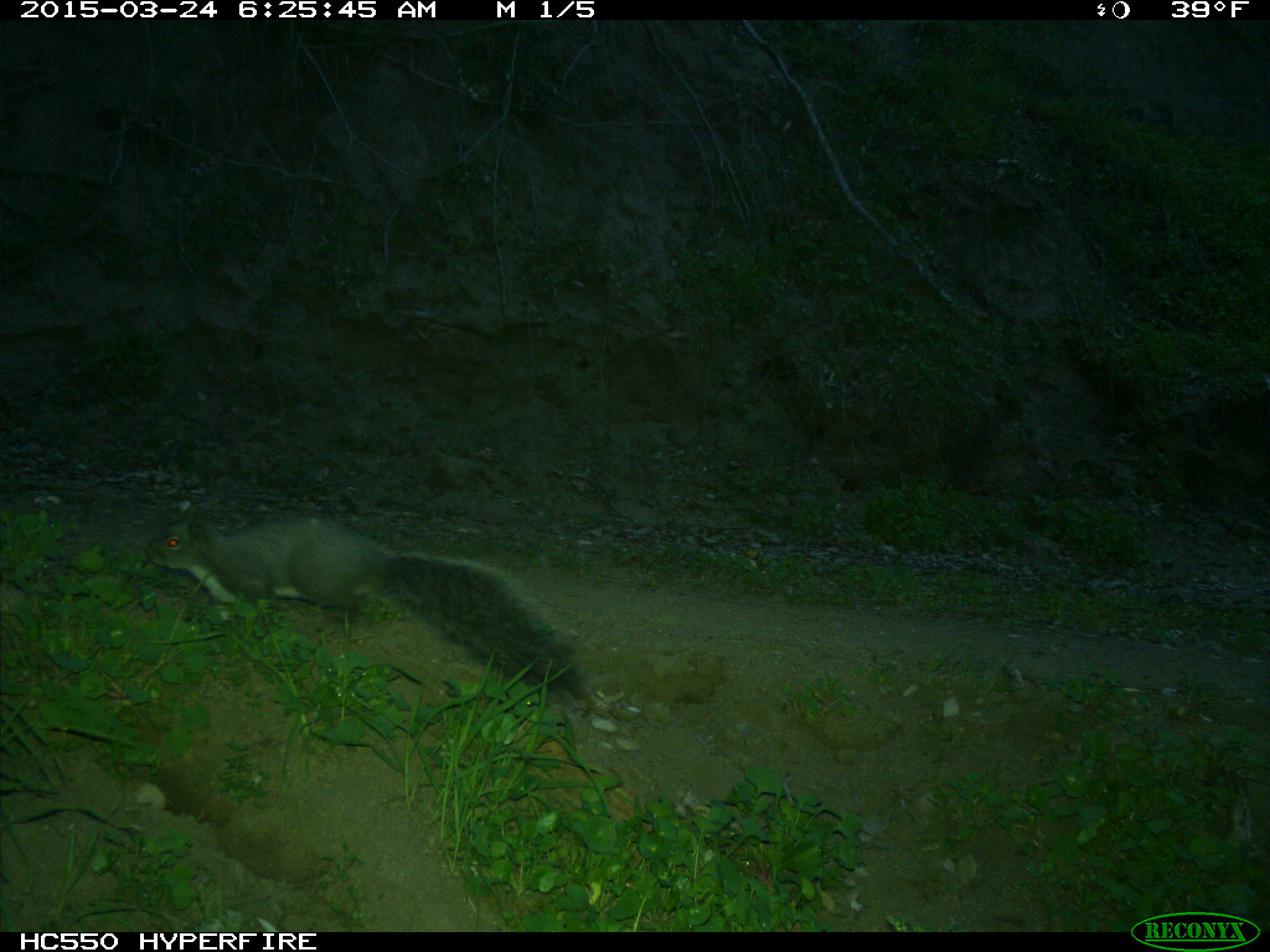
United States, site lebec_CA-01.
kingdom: Animalia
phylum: Chordata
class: Mammalia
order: Rodentia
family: Sciuridae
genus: Sciurus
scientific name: Sciurus carolinensis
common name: eastern gray squirrel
Sciurus carolinensis (eastern gray squirrel).